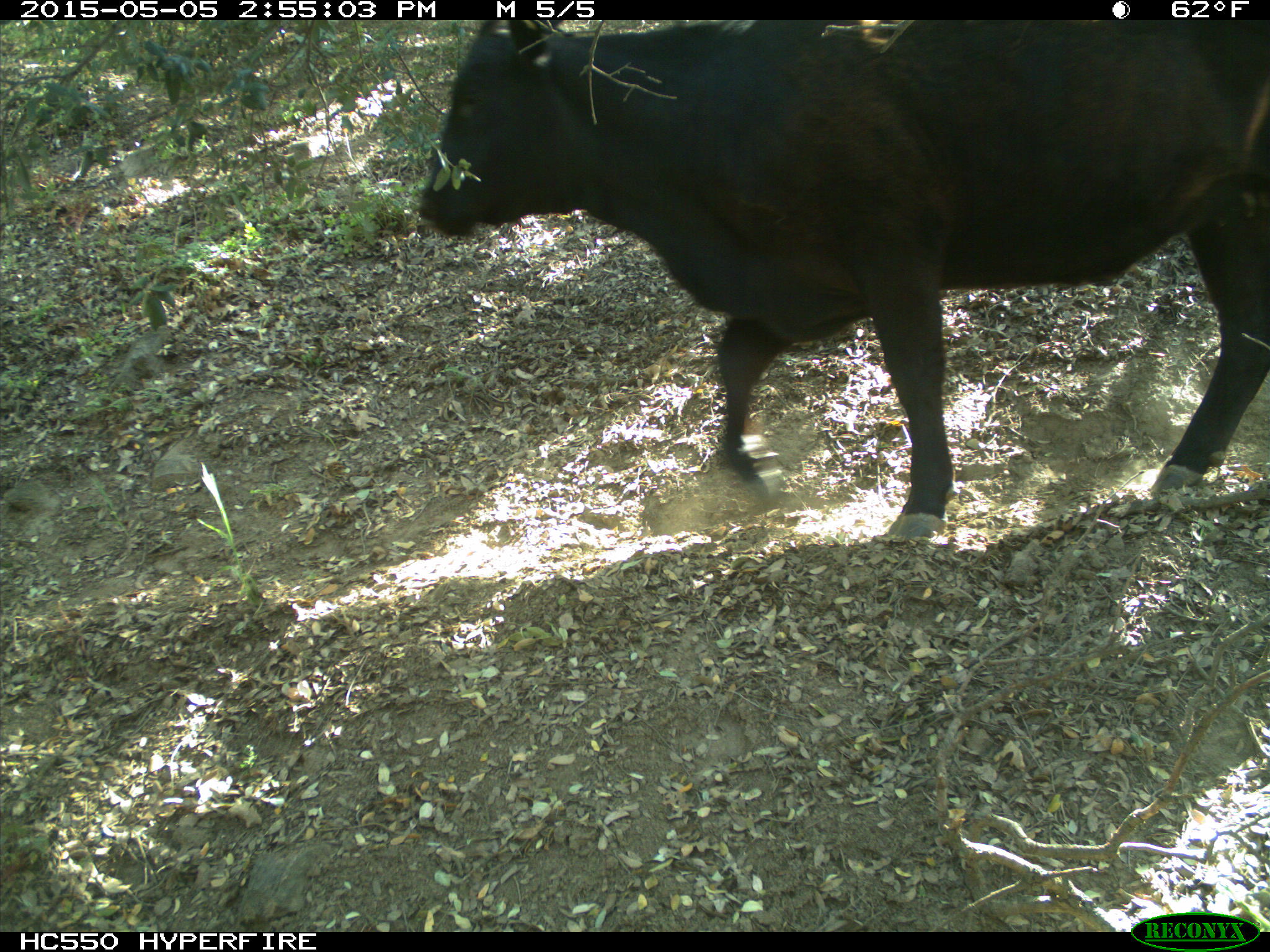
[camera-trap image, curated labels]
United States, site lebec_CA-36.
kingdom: Animalia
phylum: Chordata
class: Mammalia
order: Artiodactyla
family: Bovidae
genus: Bos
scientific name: Bos taurus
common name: domestic cow